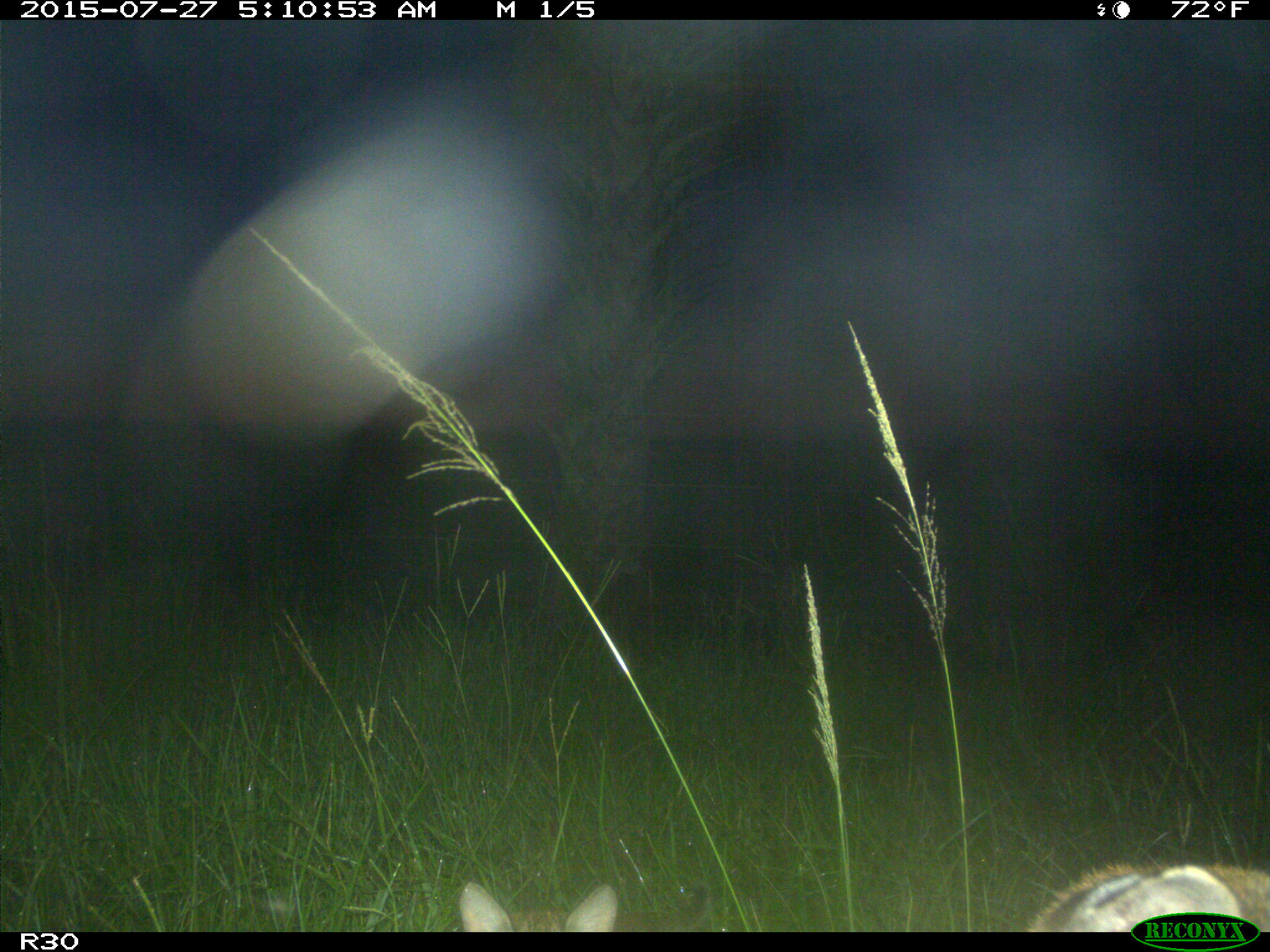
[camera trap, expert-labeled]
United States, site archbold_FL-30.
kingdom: Animalia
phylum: Chordata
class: Mammalia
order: Carnivora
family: Felidae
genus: Lynx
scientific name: Lynx rufus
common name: bobcat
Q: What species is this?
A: Lynx rufus (bobcat).